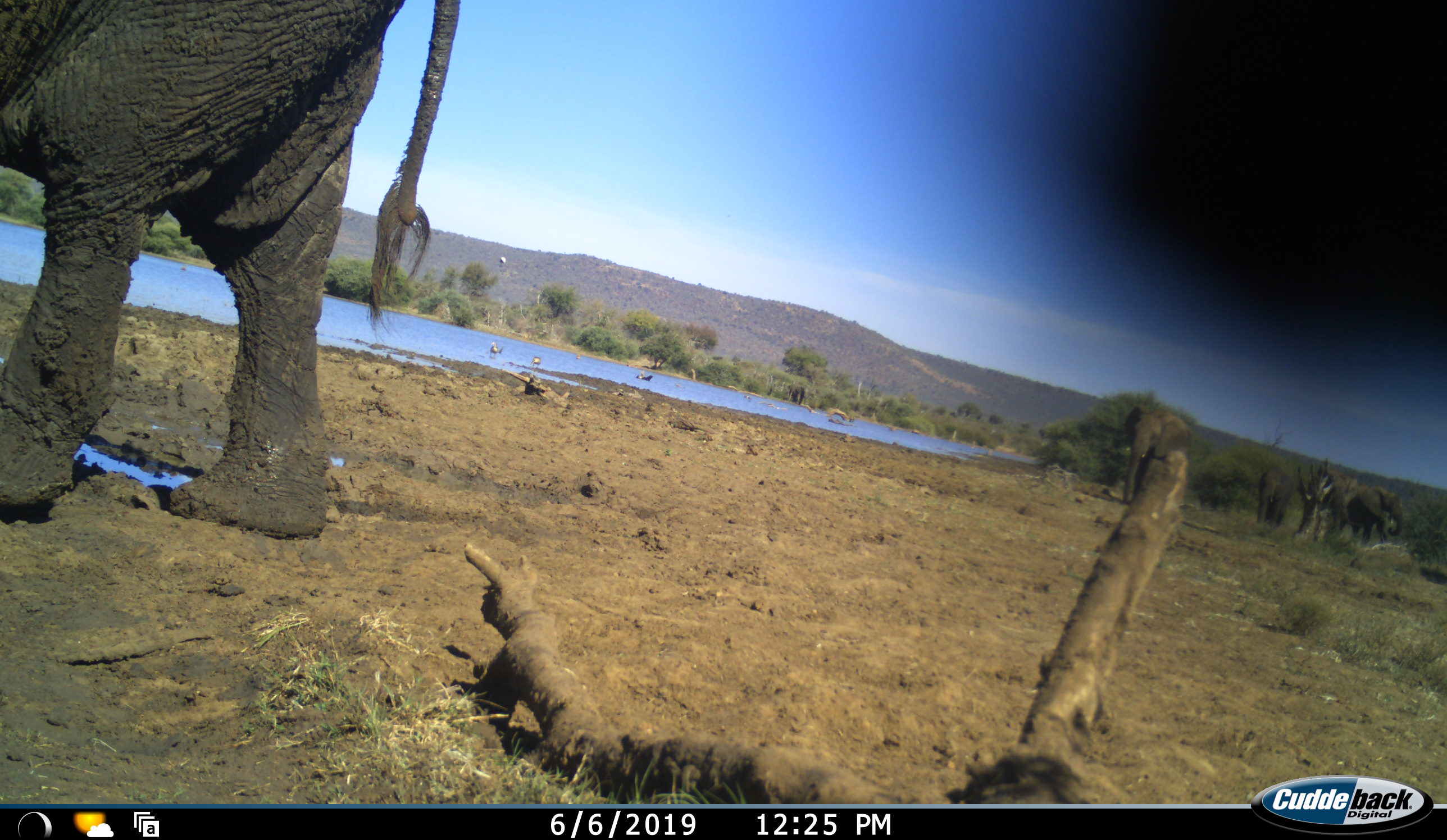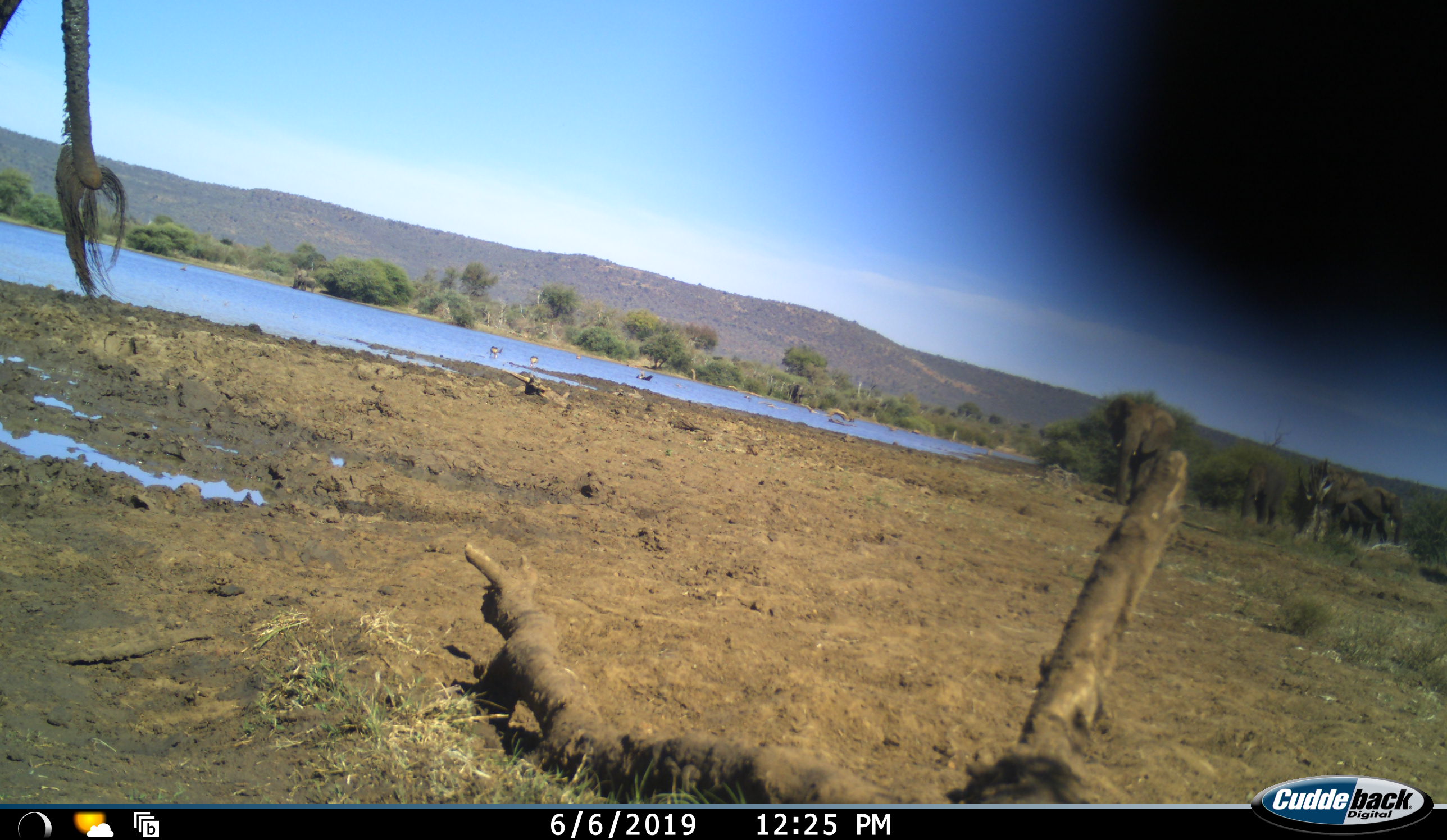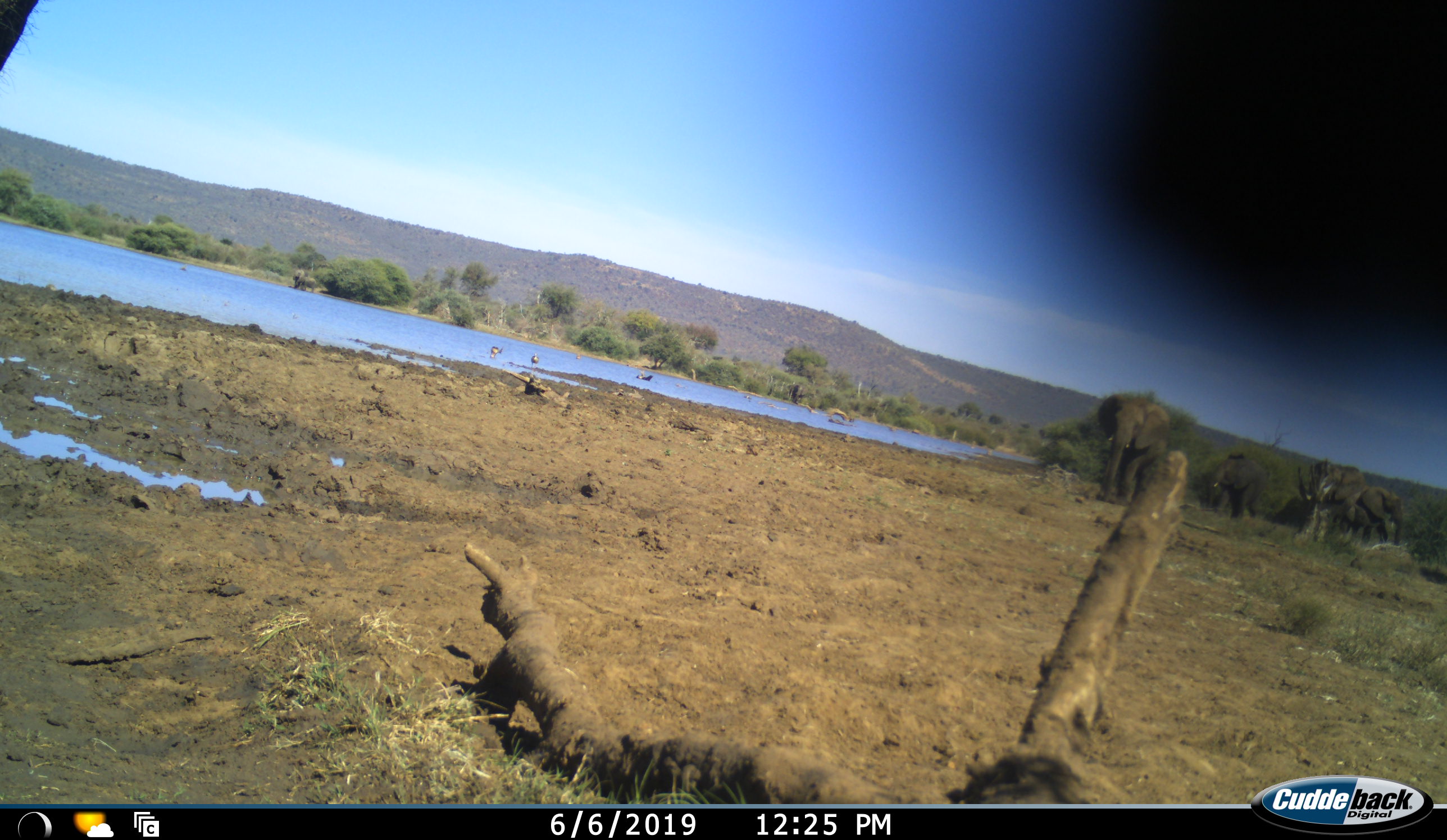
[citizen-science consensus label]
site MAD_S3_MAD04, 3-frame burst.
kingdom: Animalia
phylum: Chordata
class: Mammalia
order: Proboscidea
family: Elephantidae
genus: Loxodonta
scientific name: Loxodonta africana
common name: african bush elephant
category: elephant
Elephant (african bush elephant) (Loxodonta africana), count 5. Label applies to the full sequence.